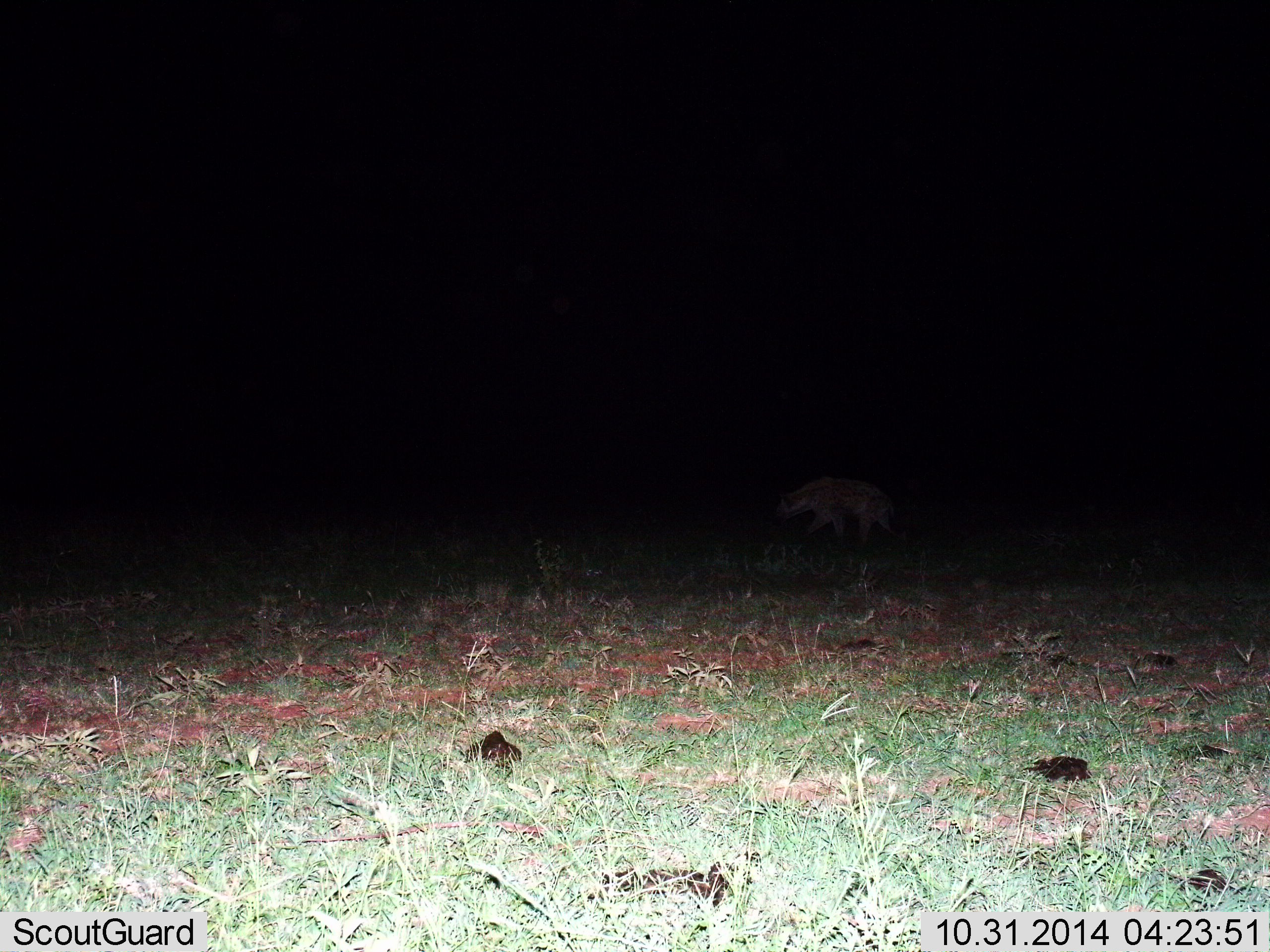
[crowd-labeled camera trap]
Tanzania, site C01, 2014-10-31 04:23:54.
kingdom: Animalia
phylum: Chordata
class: Mammalia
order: Carnivora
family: Hyaenidae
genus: Crocuta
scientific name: Crocuta crocuta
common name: spotted hyena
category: hyenaspotted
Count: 1.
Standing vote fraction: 10%.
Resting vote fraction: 0%.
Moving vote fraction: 90%.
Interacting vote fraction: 0%.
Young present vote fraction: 0%.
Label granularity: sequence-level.